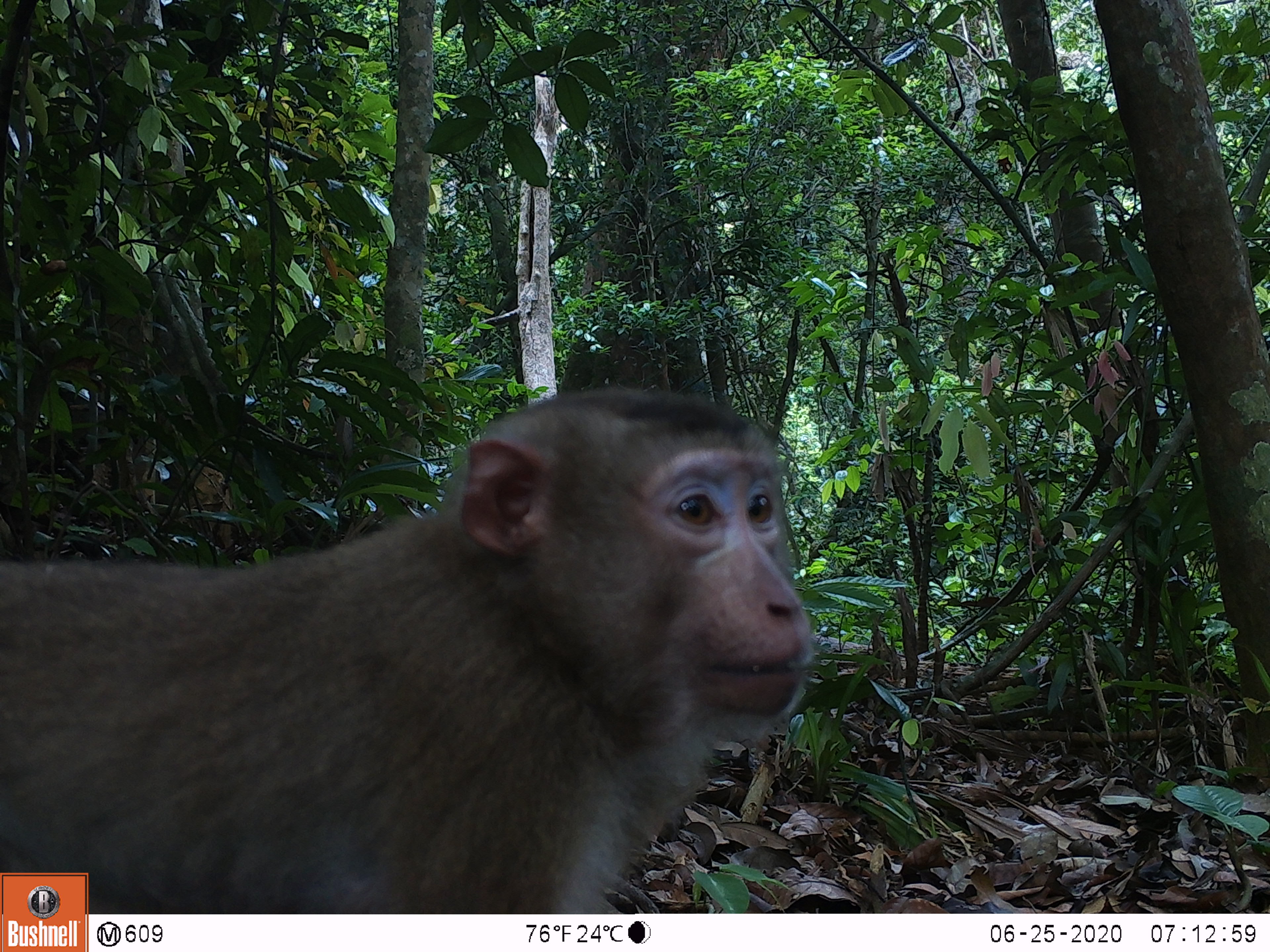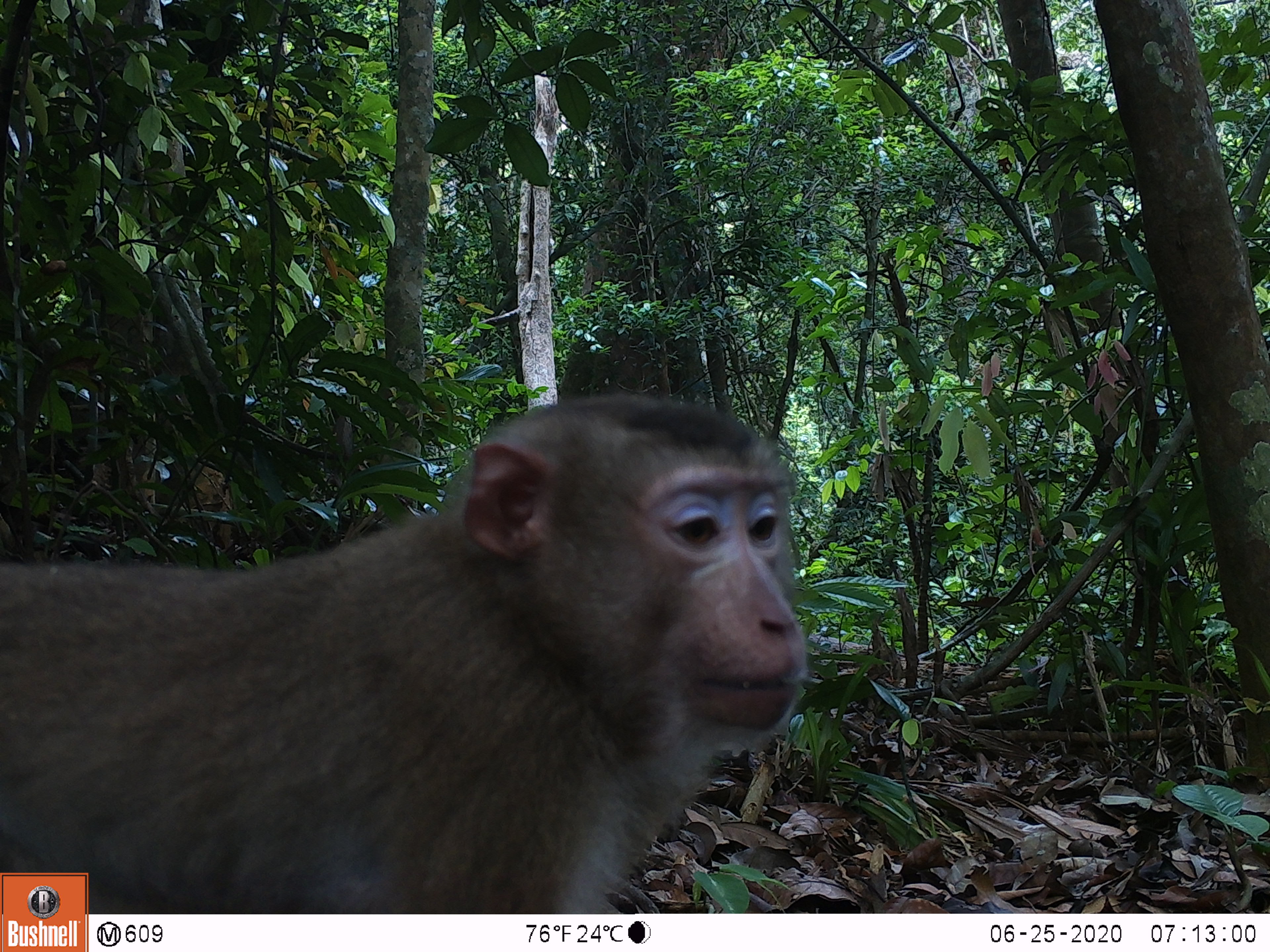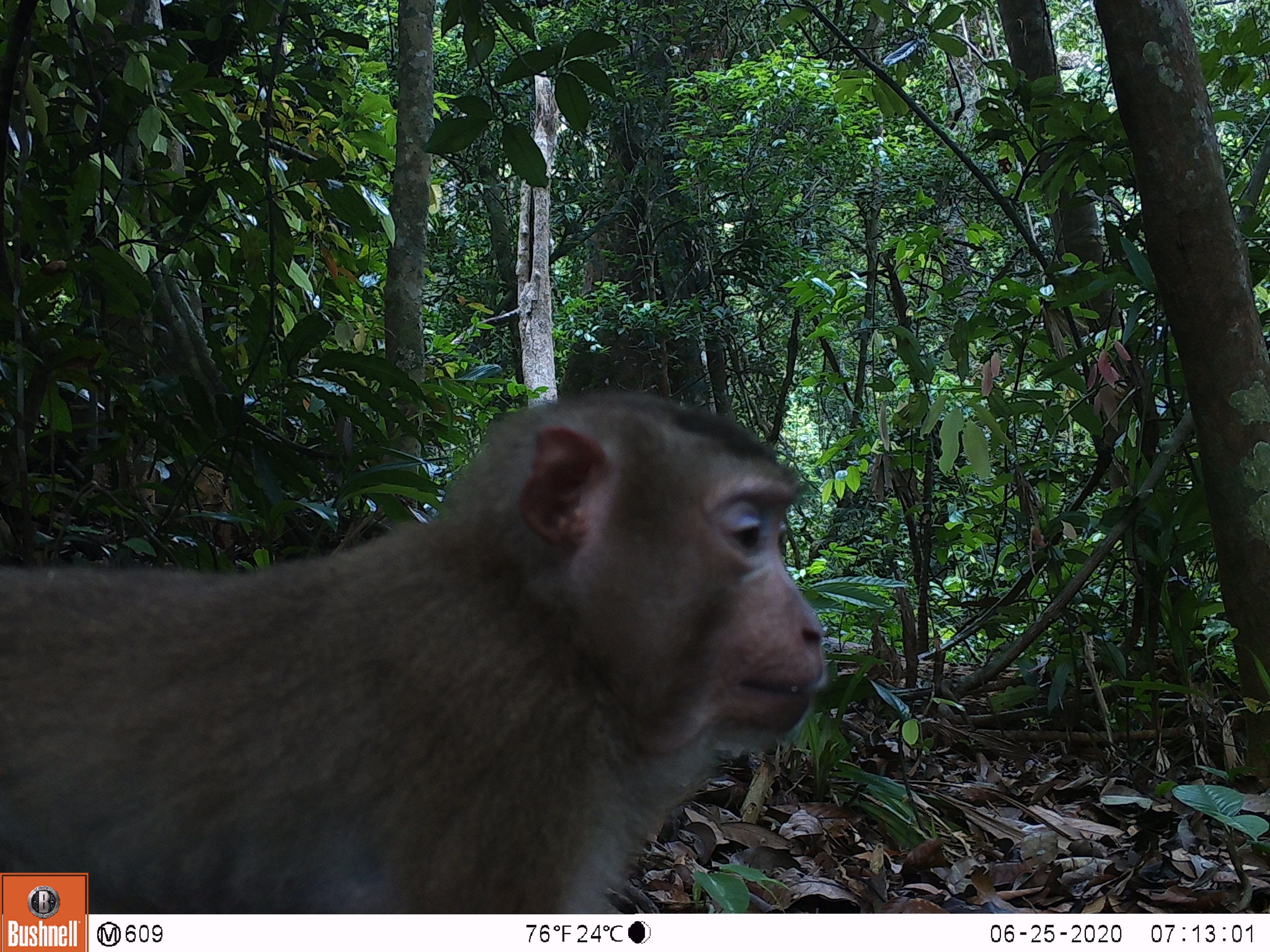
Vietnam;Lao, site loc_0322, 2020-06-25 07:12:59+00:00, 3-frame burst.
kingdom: Animalia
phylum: Chordata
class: Mammalia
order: Primates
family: Cercopithecidae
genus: Macaca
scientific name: Macaca nemestrina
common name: pig-tailed macaque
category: pig tailed macaque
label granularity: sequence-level